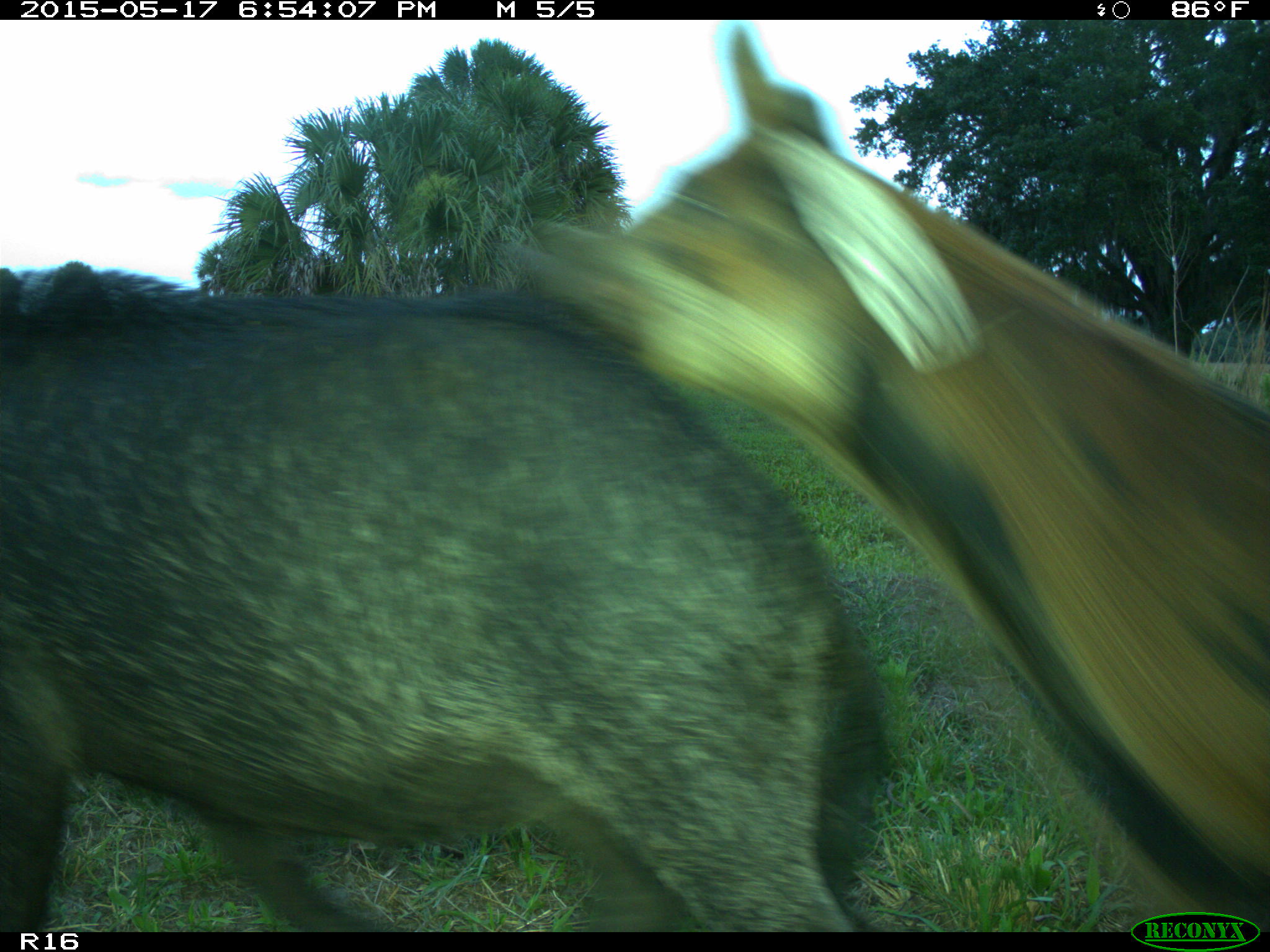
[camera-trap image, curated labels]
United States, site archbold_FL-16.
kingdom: Animalia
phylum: Chordata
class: Mammalia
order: Artiodactyla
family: Suidae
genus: Sus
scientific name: Sus scrofa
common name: wild boar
Sus scrofa (wild boar).